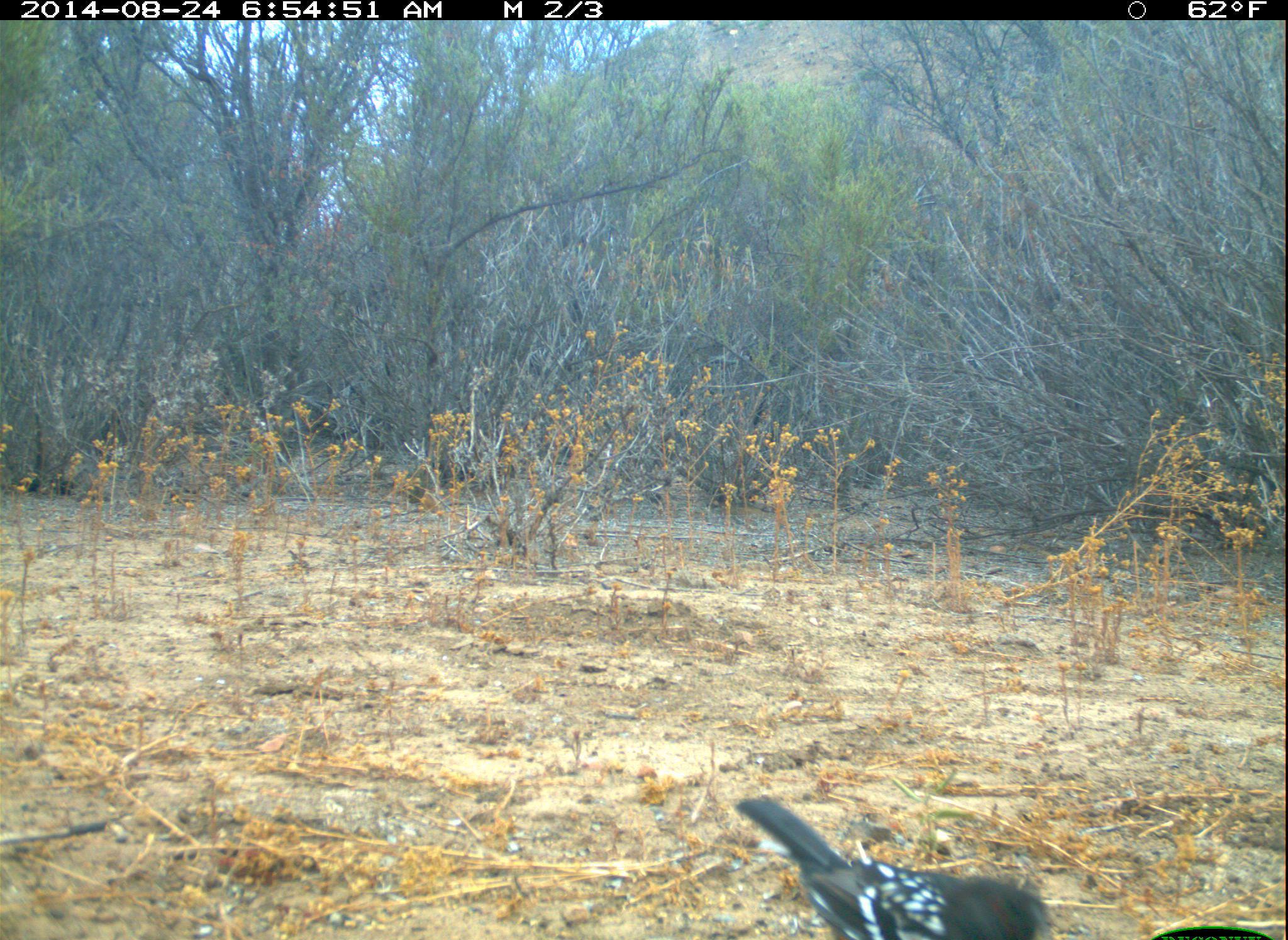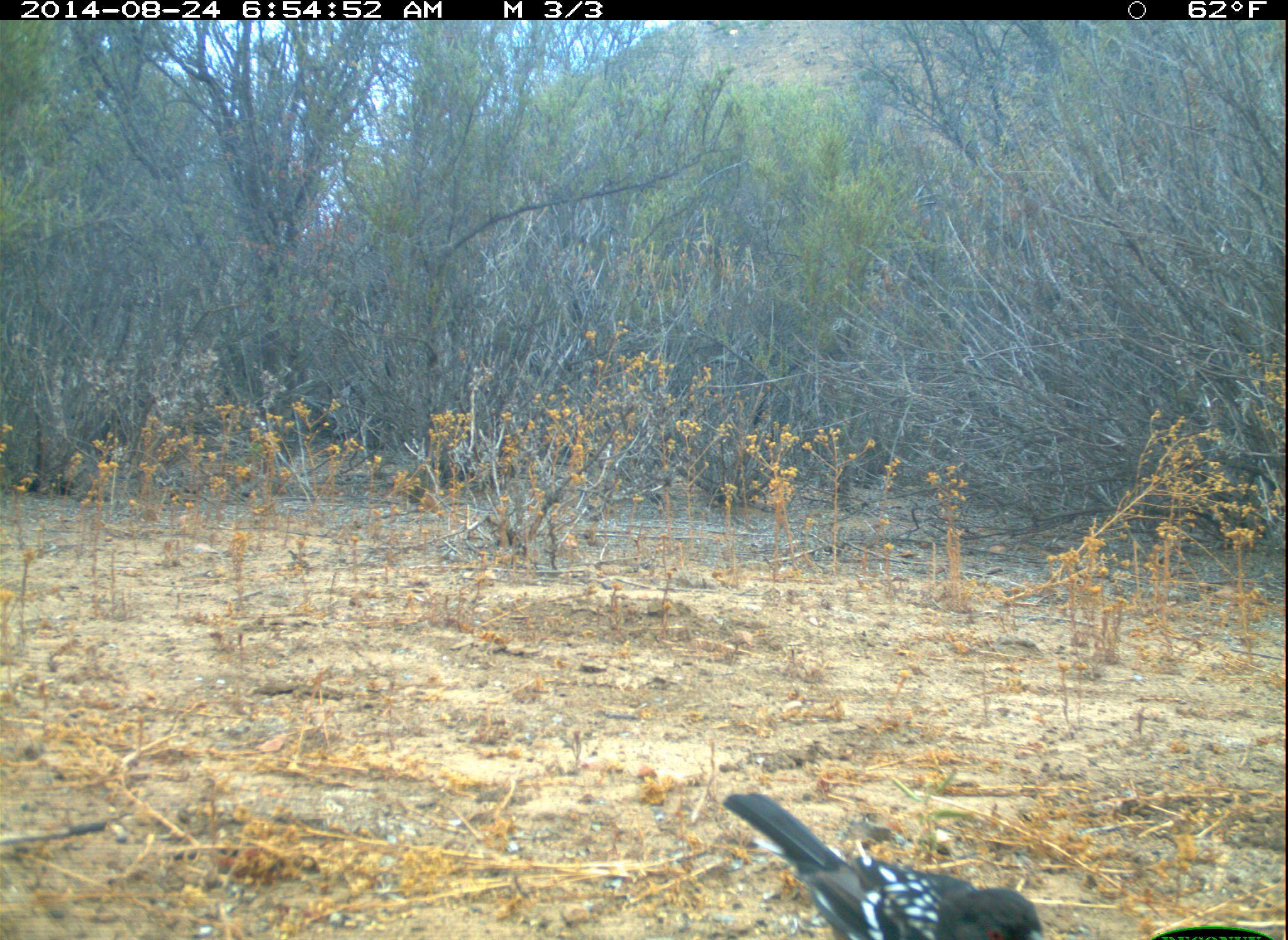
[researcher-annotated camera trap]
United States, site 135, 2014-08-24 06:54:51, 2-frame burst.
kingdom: Animalia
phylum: Chordata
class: Aves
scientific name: Aves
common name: bird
Bird (Aves).